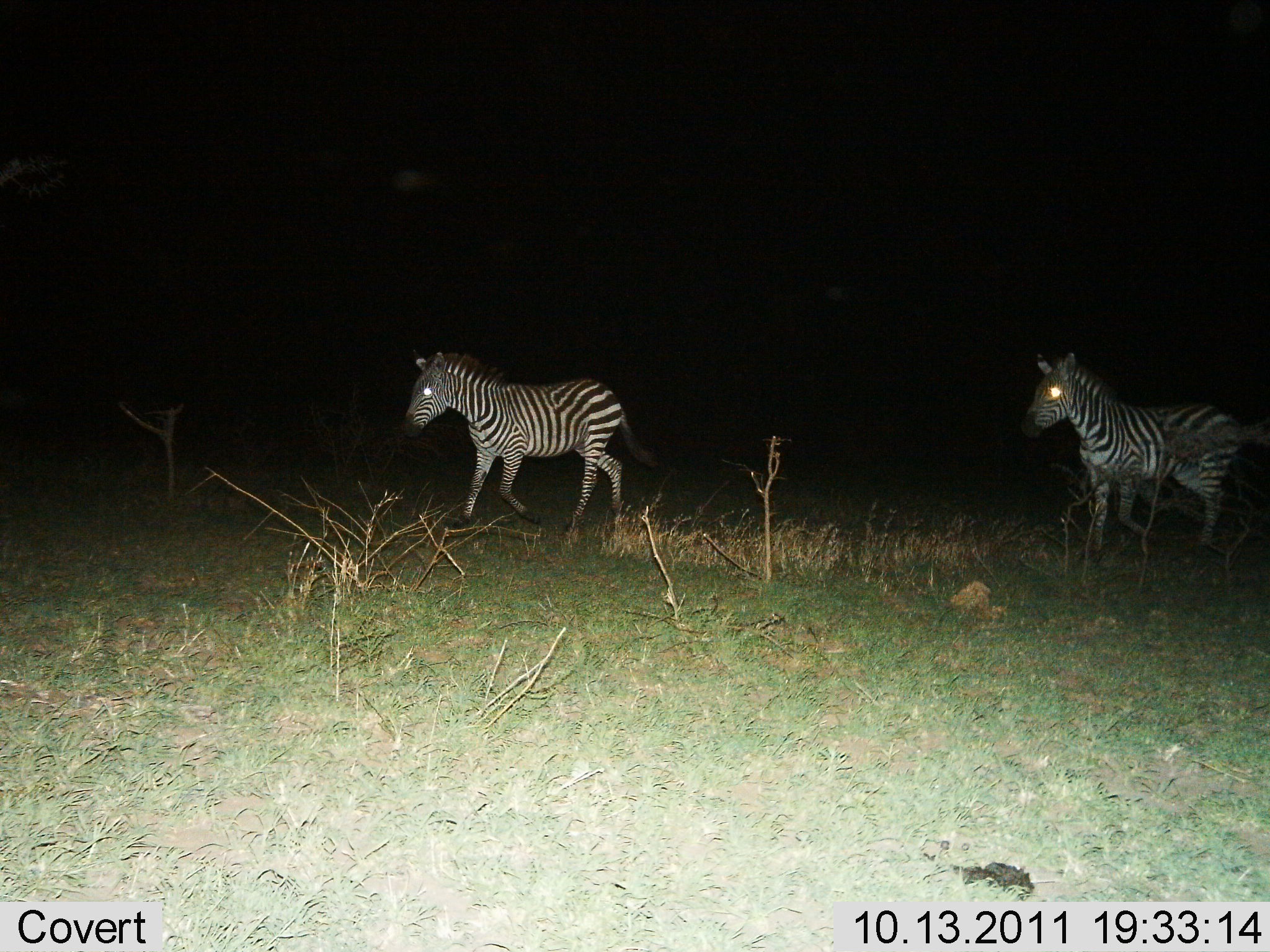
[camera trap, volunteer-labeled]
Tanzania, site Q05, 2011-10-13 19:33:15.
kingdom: Animalia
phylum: Chordata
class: Mammalia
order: Perissodactyla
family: Equidae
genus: Equus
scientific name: Equus quagga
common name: plains zebra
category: zebra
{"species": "zebra (plains zebra) (Equus quagga)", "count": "2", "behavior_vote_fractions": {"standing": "18%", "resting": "0%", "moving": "91%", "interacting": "0%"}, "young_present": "0%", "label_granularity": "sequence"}